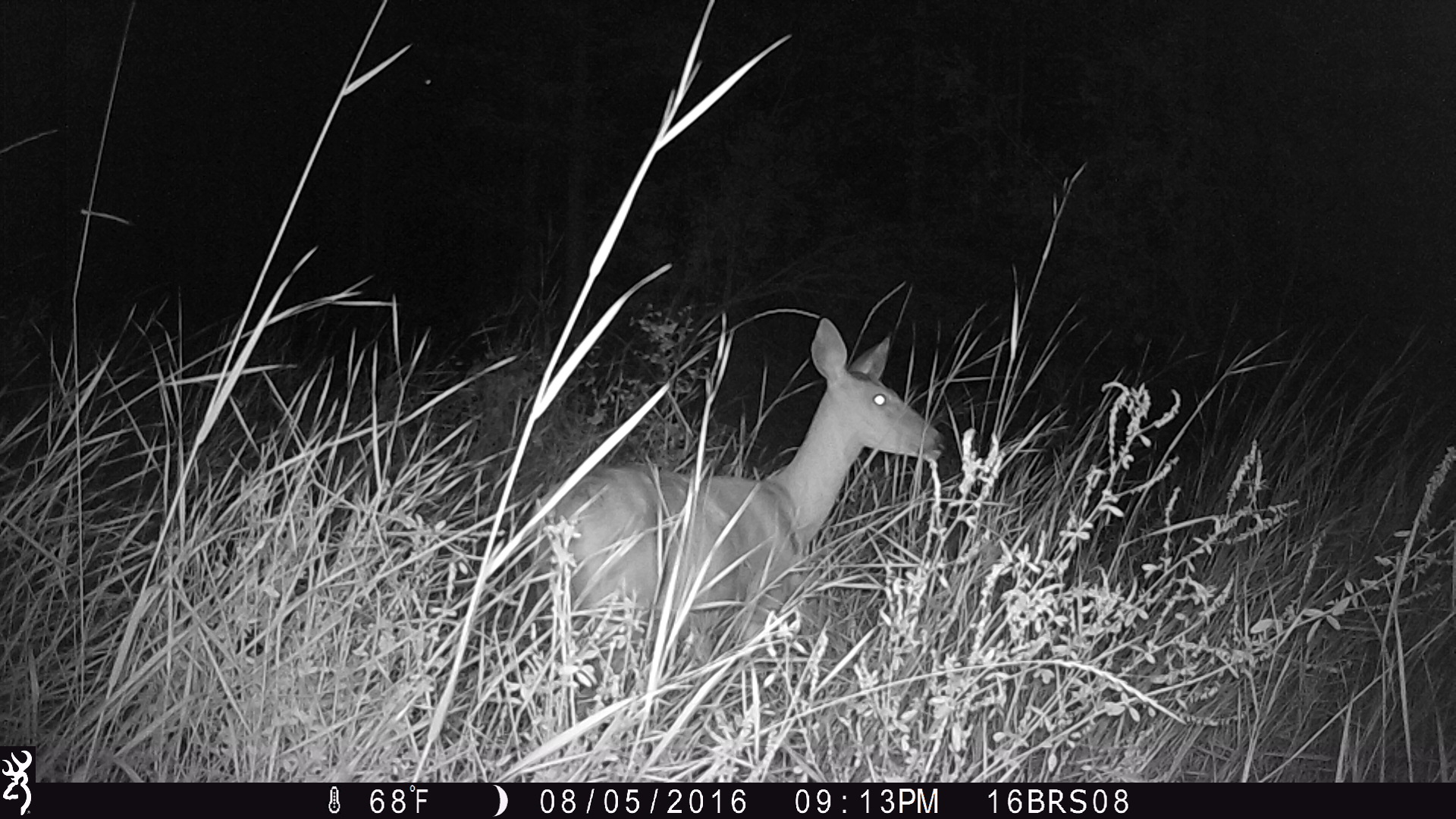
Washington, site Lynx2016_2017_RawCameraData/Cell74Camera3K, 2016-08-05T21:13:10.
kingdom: Animalia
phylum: Chordata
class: Mammalia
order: Artiodactyla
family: Cervidae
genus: Odocoileus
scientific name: Odocoileus virginianus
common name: white-tailed deer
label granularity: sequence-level